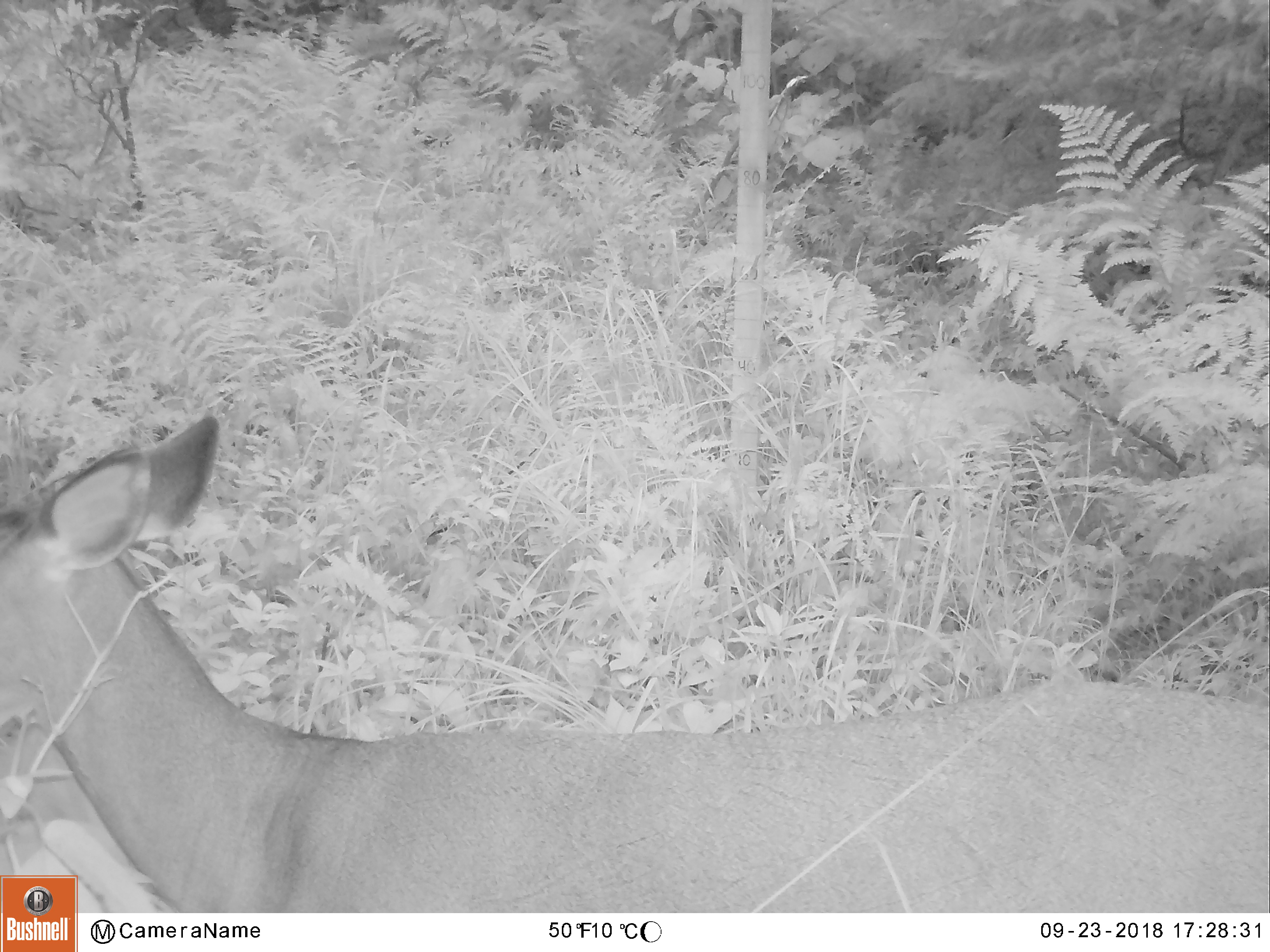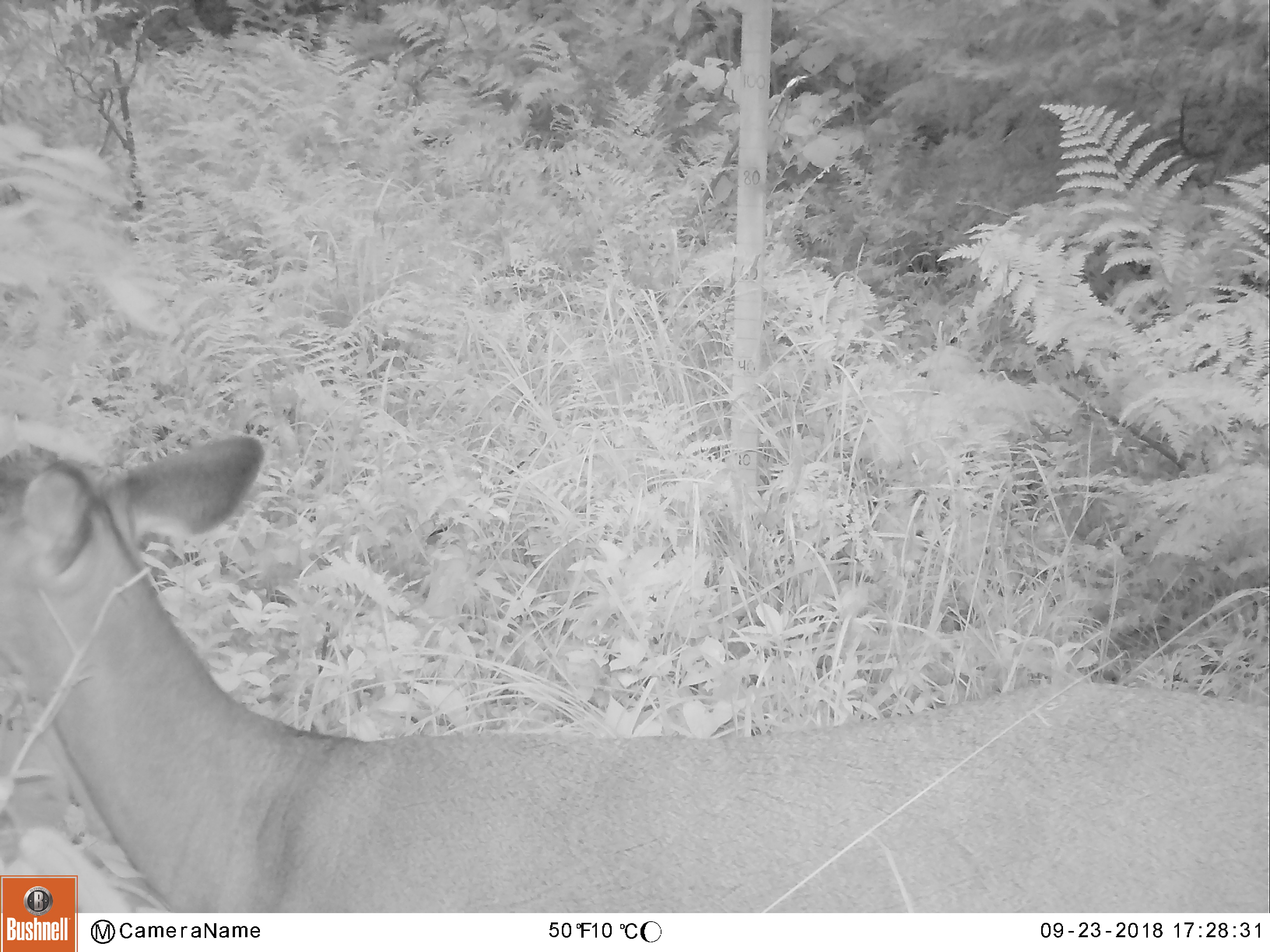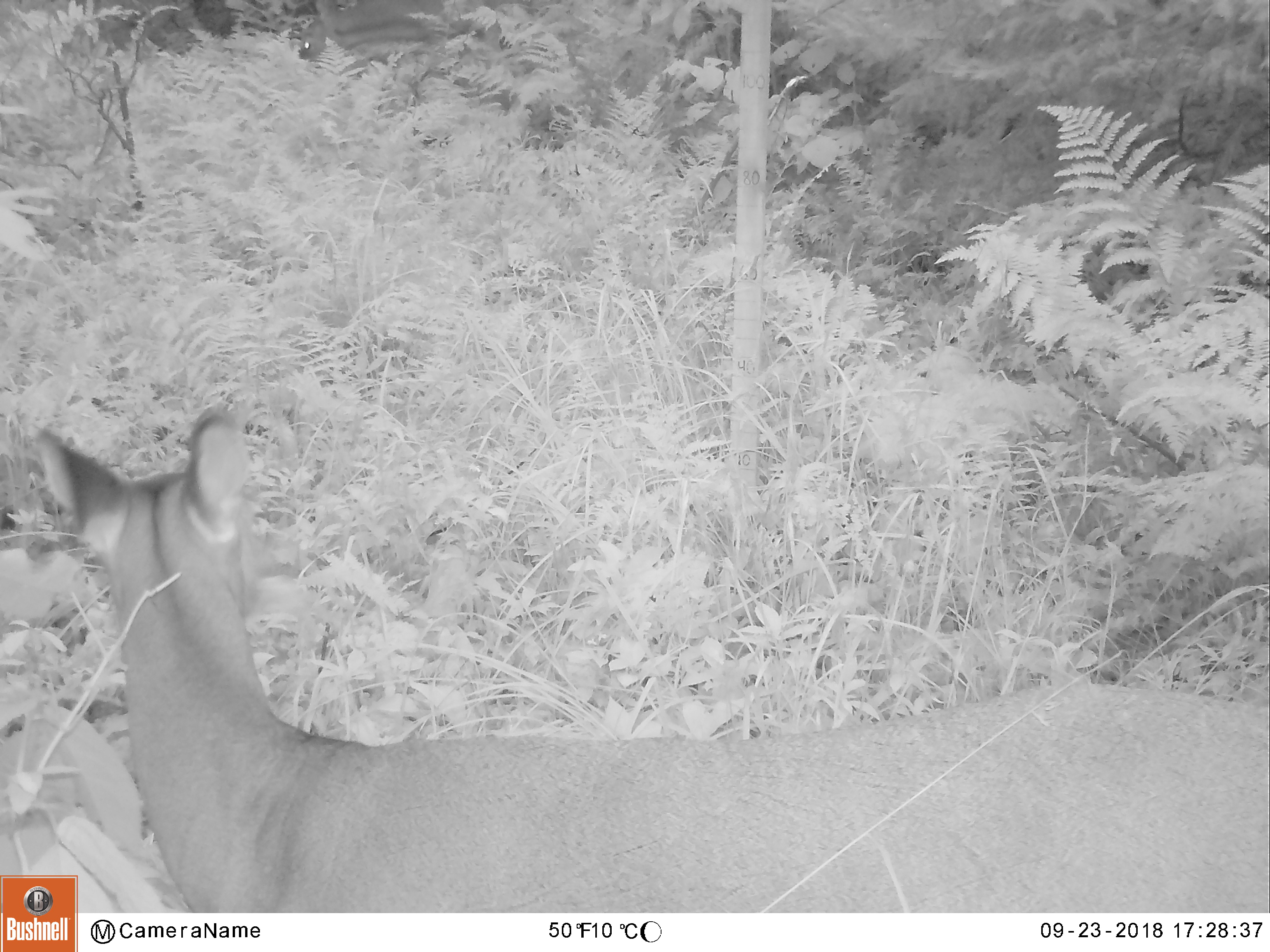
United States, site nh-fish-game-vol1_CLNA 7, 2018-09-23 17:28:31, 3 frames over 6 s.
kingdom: Animalia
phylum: Chordata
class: Mammalia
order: Artiodactyla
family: Cervidae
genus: Odocoileus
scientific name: Odocoileus virginianus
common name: white-tailed deer